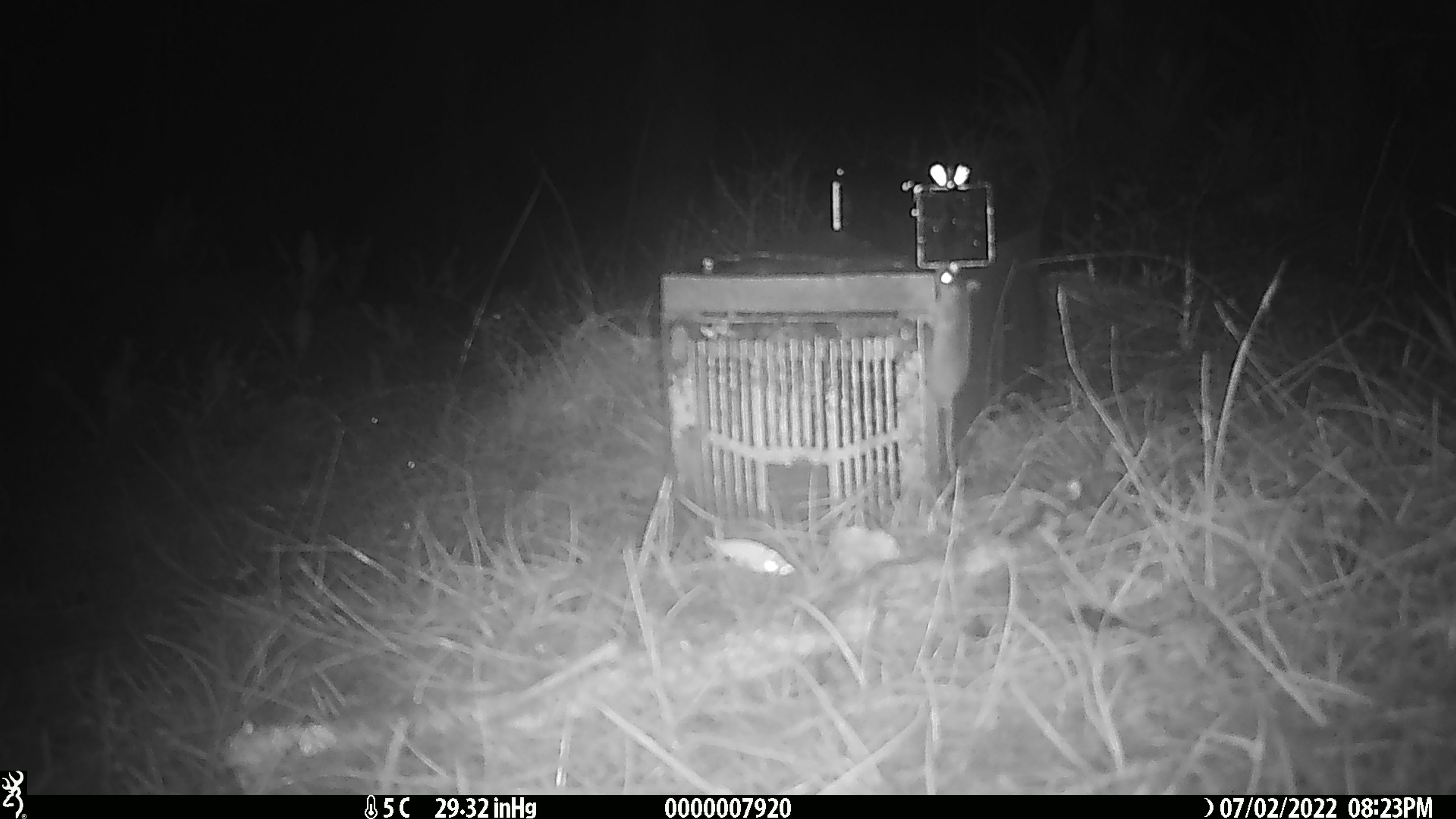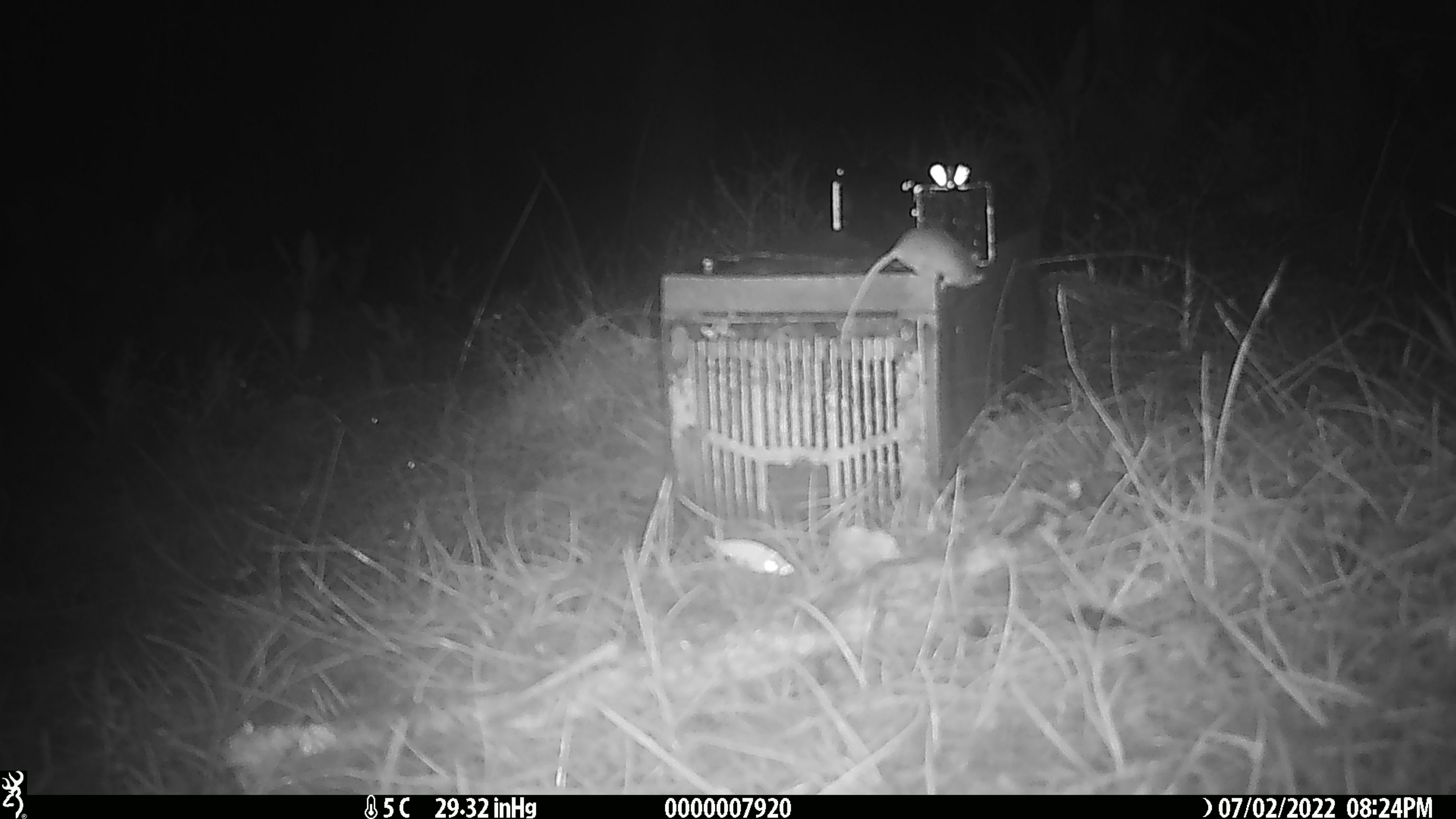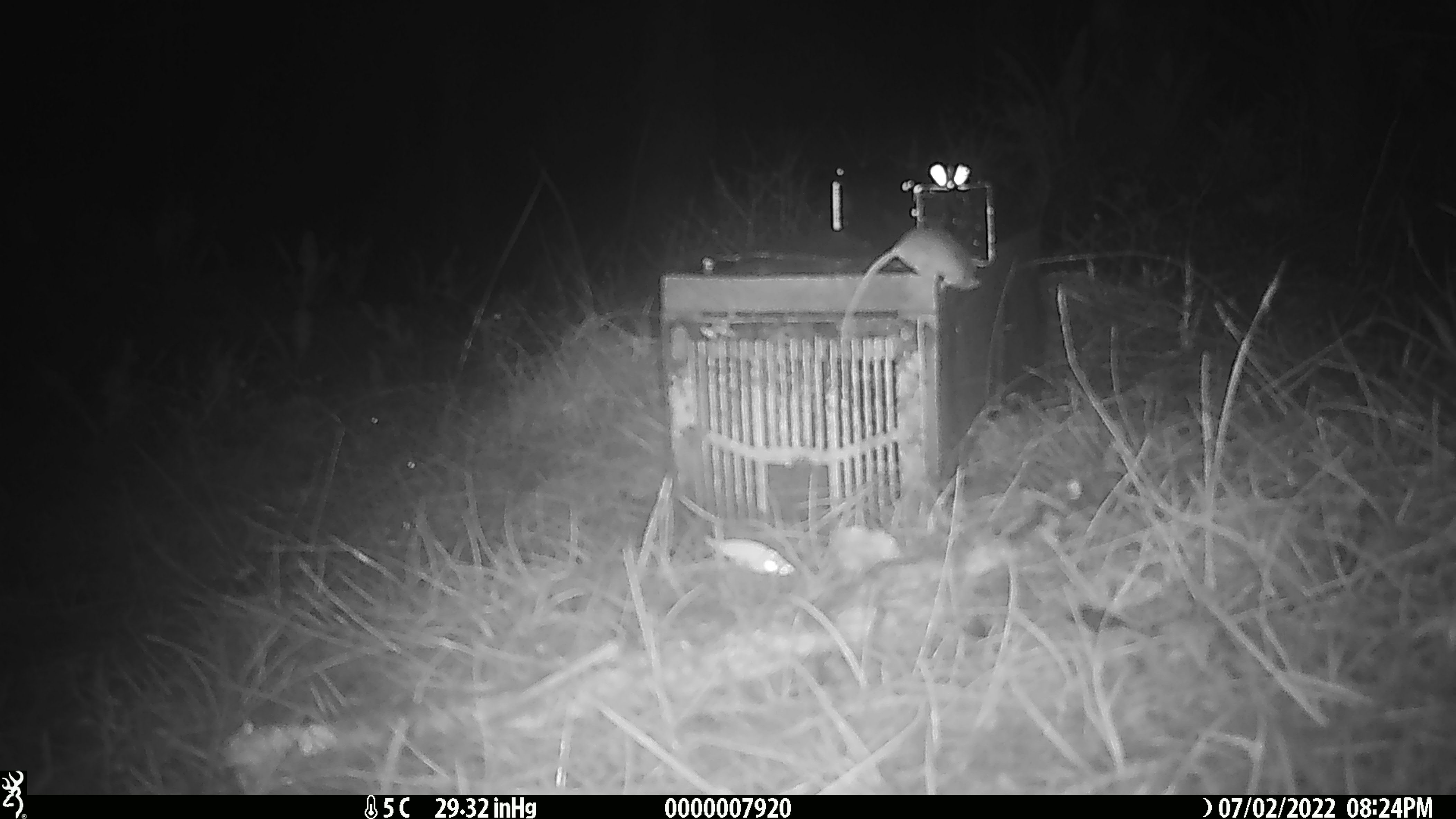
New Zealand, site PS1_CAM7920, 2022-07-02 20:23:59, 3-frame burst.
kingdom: Animalia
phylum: Chordata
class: Mammalia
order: Rodentia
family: Muridae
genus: Mus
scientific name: Mus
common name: mouse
Mouse (Mus).